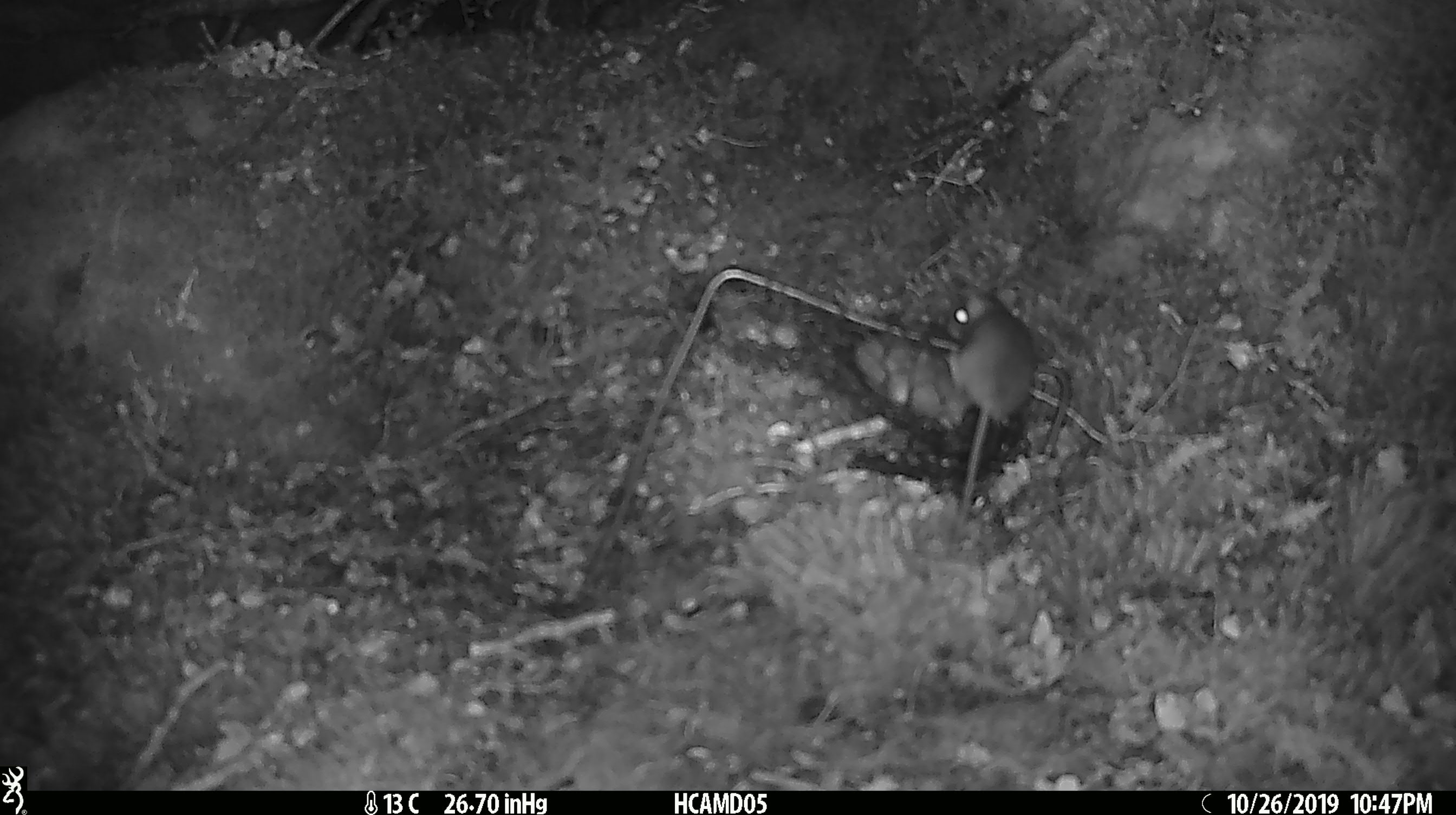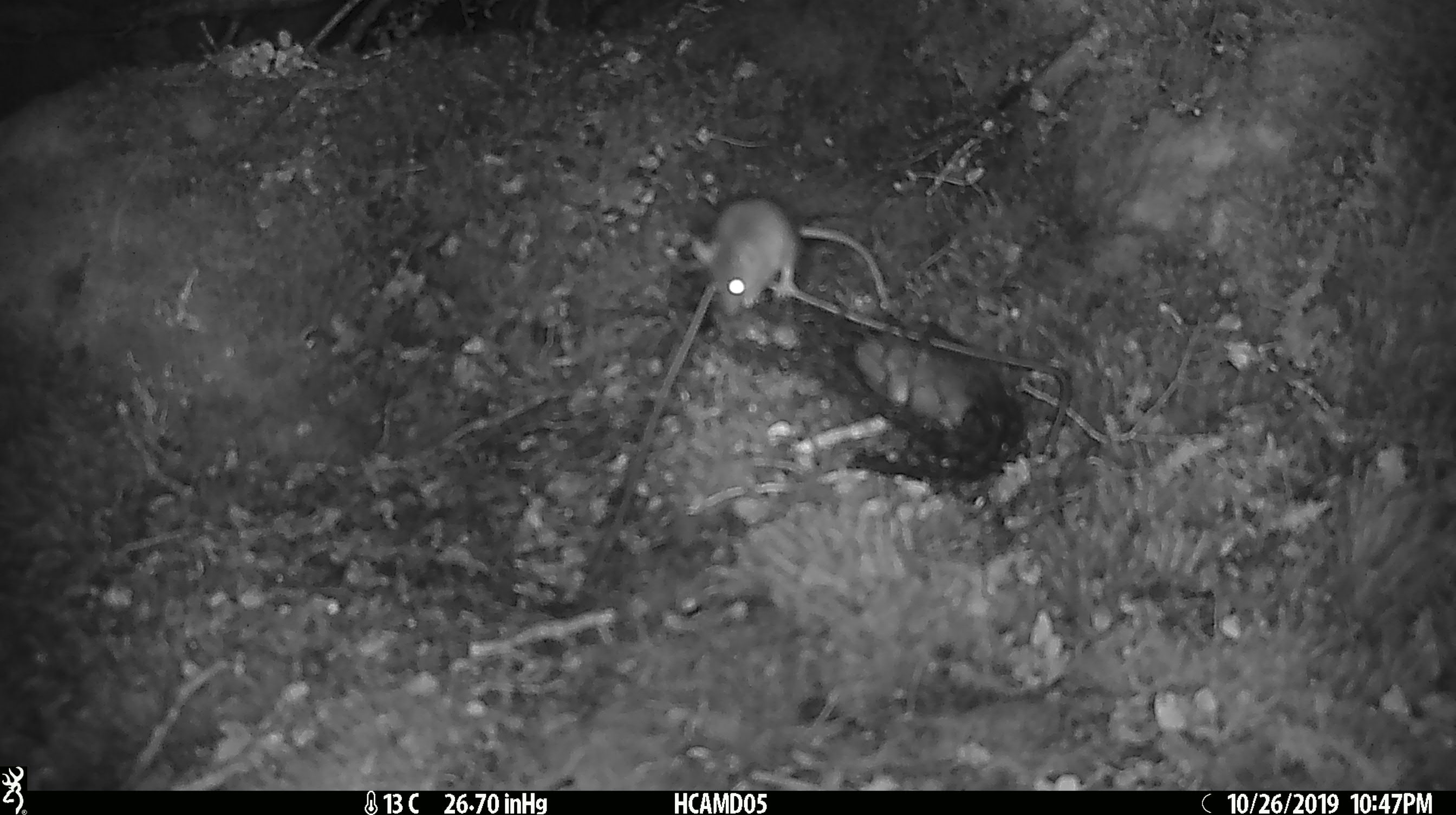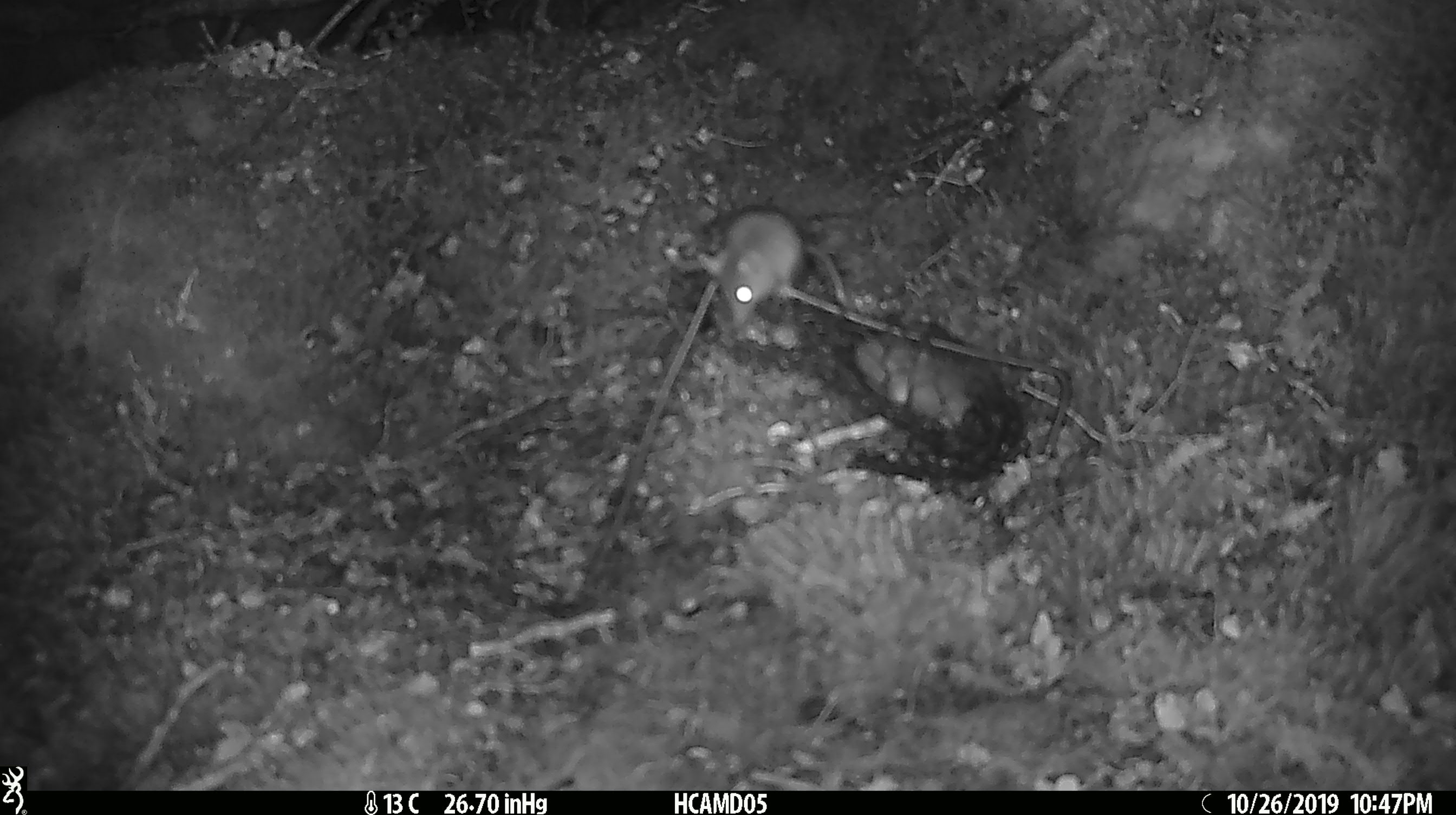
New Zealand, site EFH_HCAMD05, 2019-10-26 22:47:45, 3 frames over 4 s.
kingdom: Animalia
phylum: Chordata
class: Mammalia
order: Rodentia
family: Muridae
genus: Mus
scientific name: Mus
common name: mouse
Mouse (Mus).